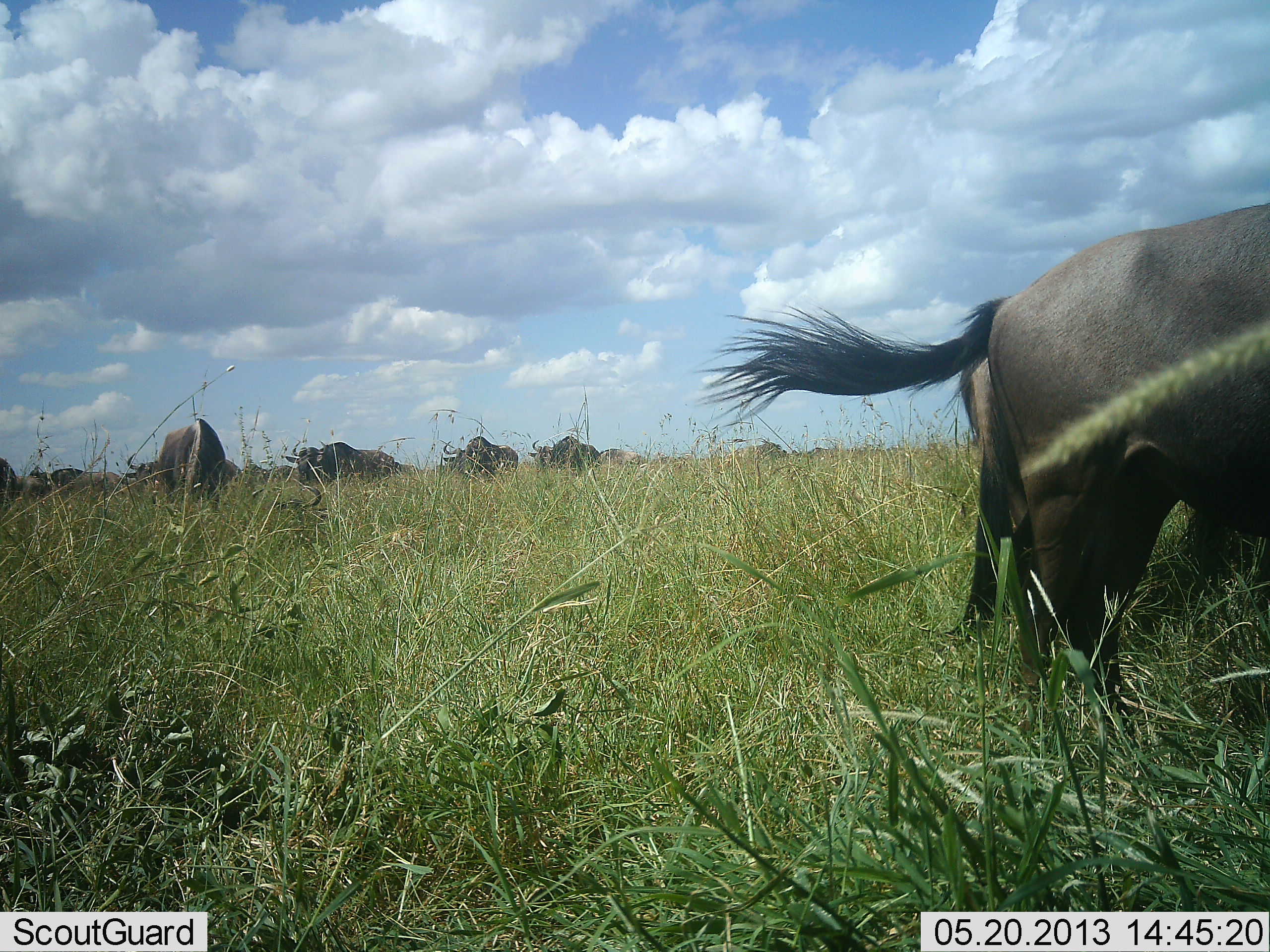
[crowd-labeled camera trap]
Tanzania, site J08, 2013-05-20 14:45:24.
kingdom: Animalia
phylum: Chordata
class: Mammalia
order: Artiodactyla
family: Bovidae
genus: Connochaetes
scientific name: Connochaetes taurinus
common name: blue wildebeest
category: wildebeest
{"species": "wildebeest (blue wildebeest) (Connochaetes taurinus)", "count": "9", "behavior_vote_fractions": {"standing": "47%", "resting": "0%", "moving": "12%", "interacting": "0%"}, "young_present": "0%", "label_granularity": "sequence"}